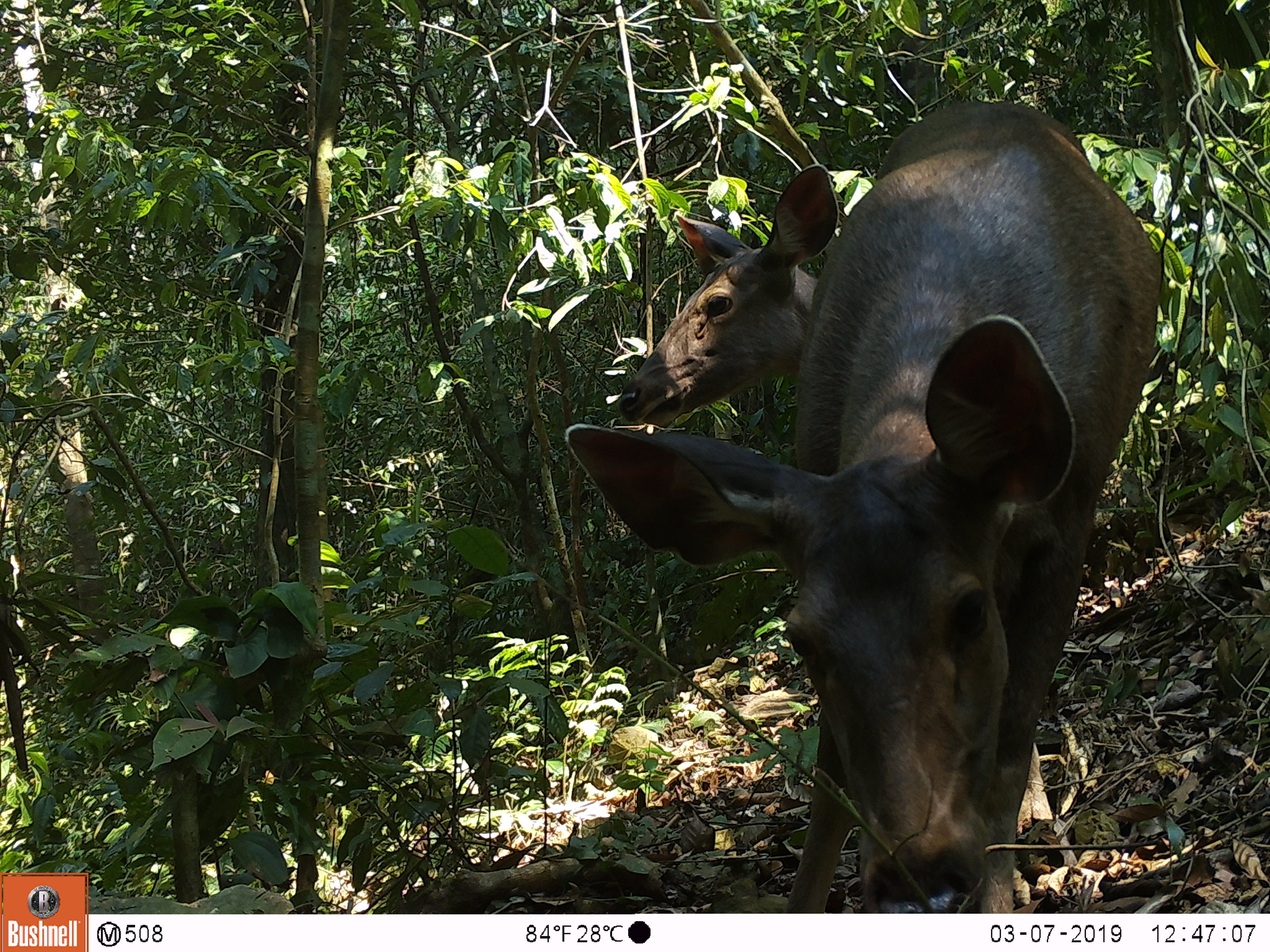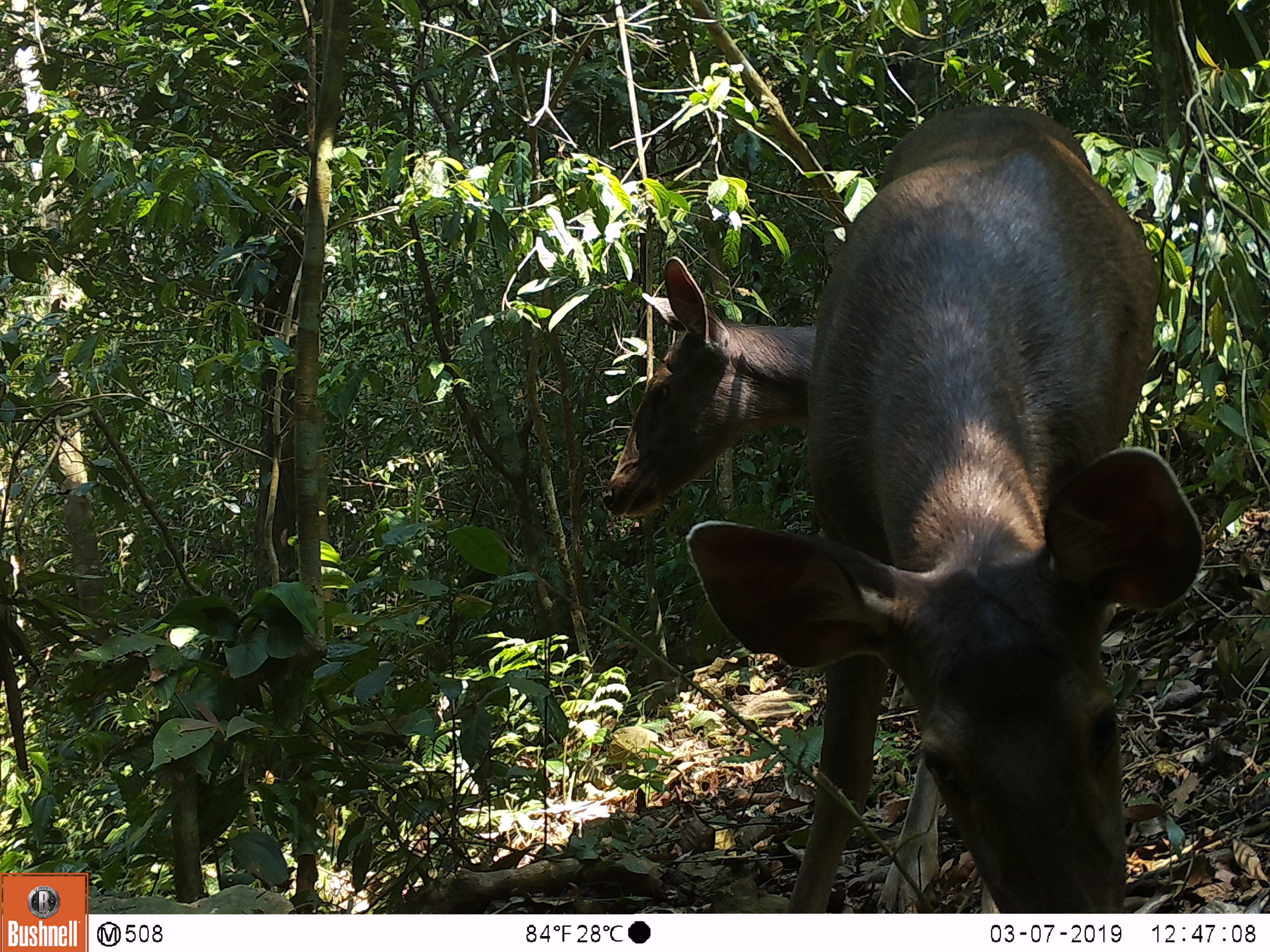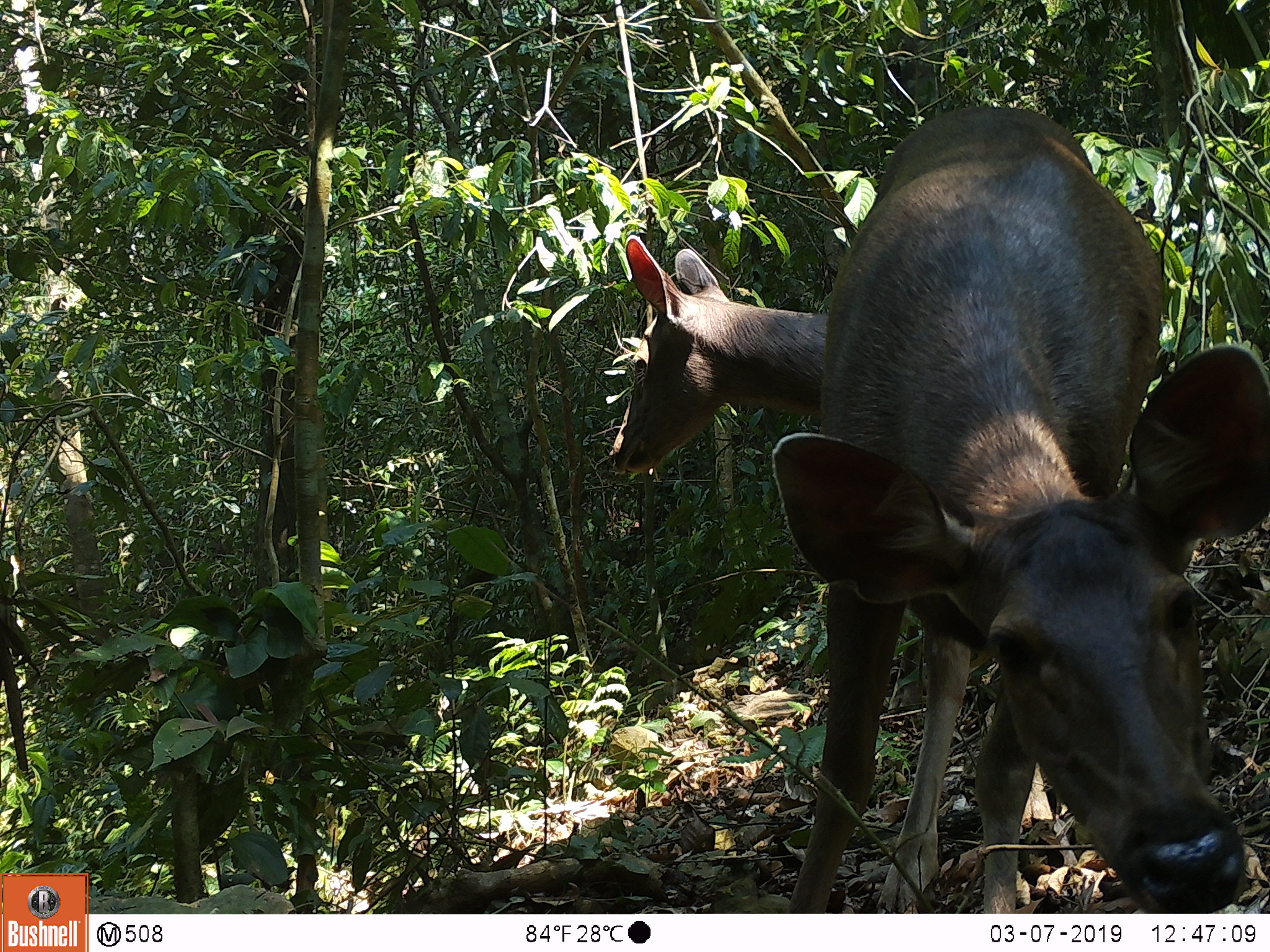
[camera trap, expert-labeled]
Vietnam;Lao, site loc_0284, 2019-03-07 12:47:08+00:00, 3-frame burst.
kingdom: Animalia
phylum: Chordata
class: Mammalia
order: Artiodactyla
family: Cervidae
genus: Rusa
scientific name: Rusa unicolor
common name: sambar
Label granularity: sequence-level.